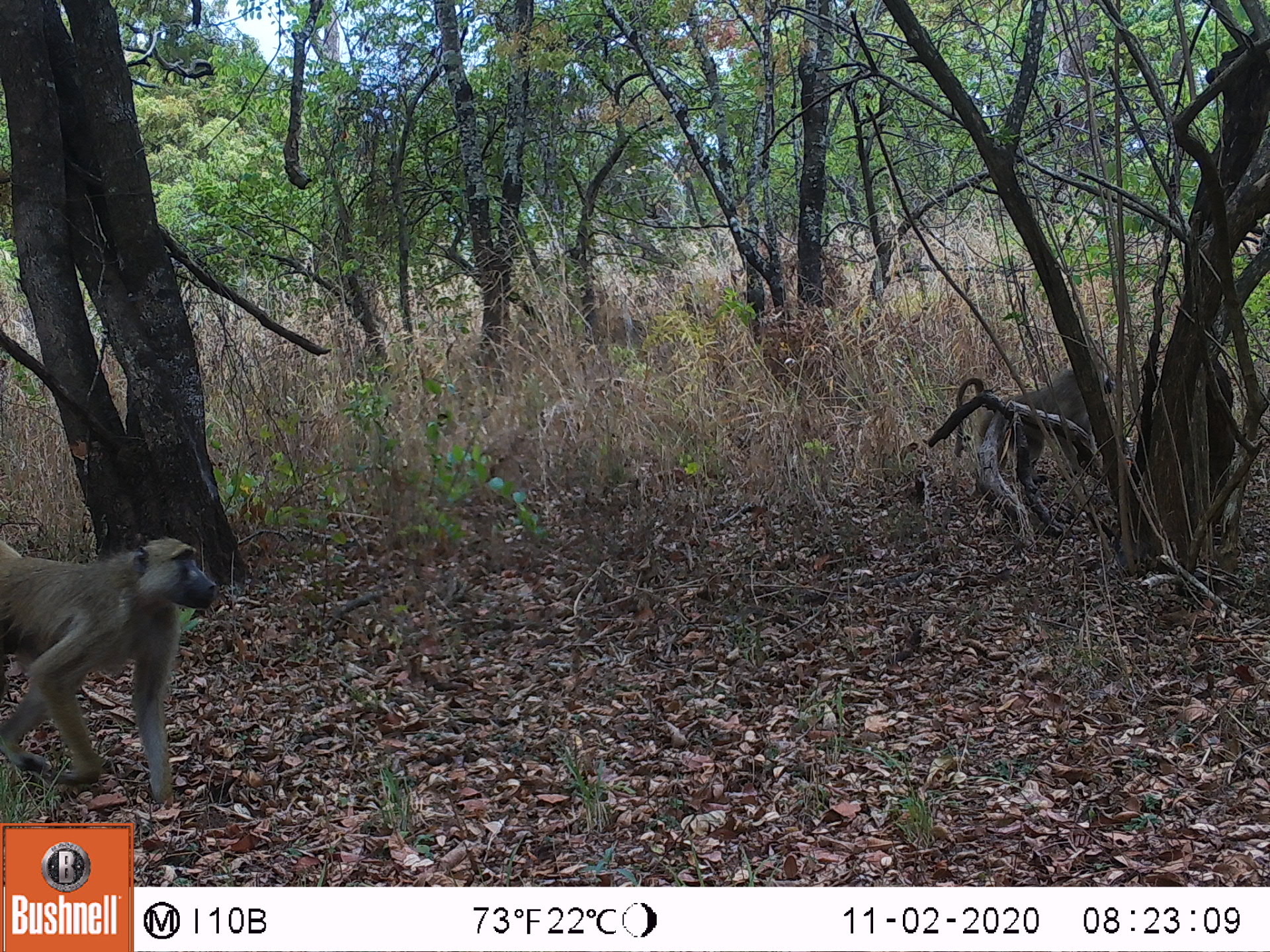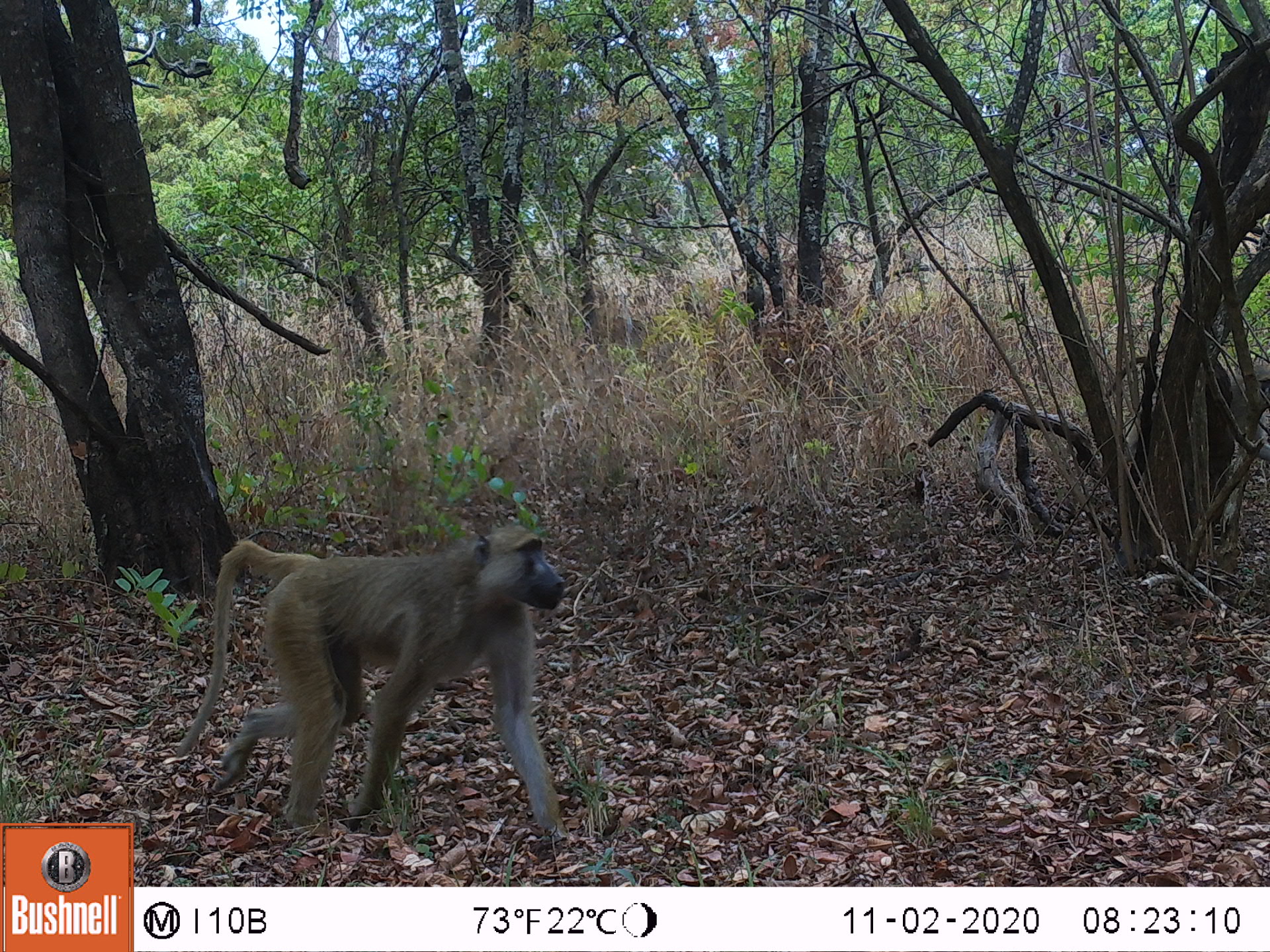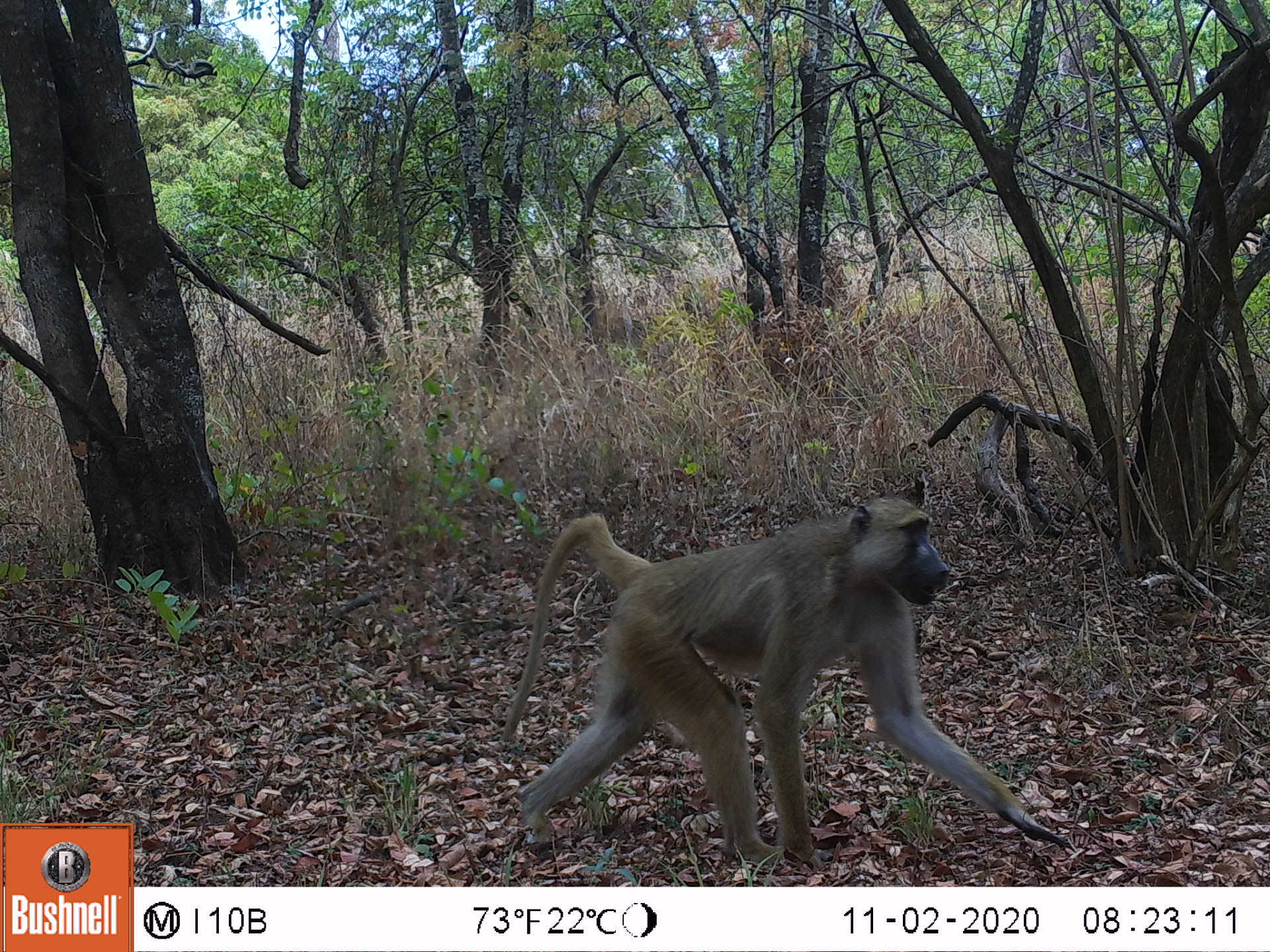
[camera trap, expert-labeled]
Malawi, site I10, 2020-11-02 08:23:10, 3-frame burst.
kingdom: Animalia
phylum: Chordata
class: Mammalia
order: Primates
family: Cercopithecidae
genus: Papio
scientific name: Papio cynocephalus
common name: yellow baboon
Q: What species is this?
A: Yellow baboon (Papio cynocephalus).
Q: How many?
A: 2.